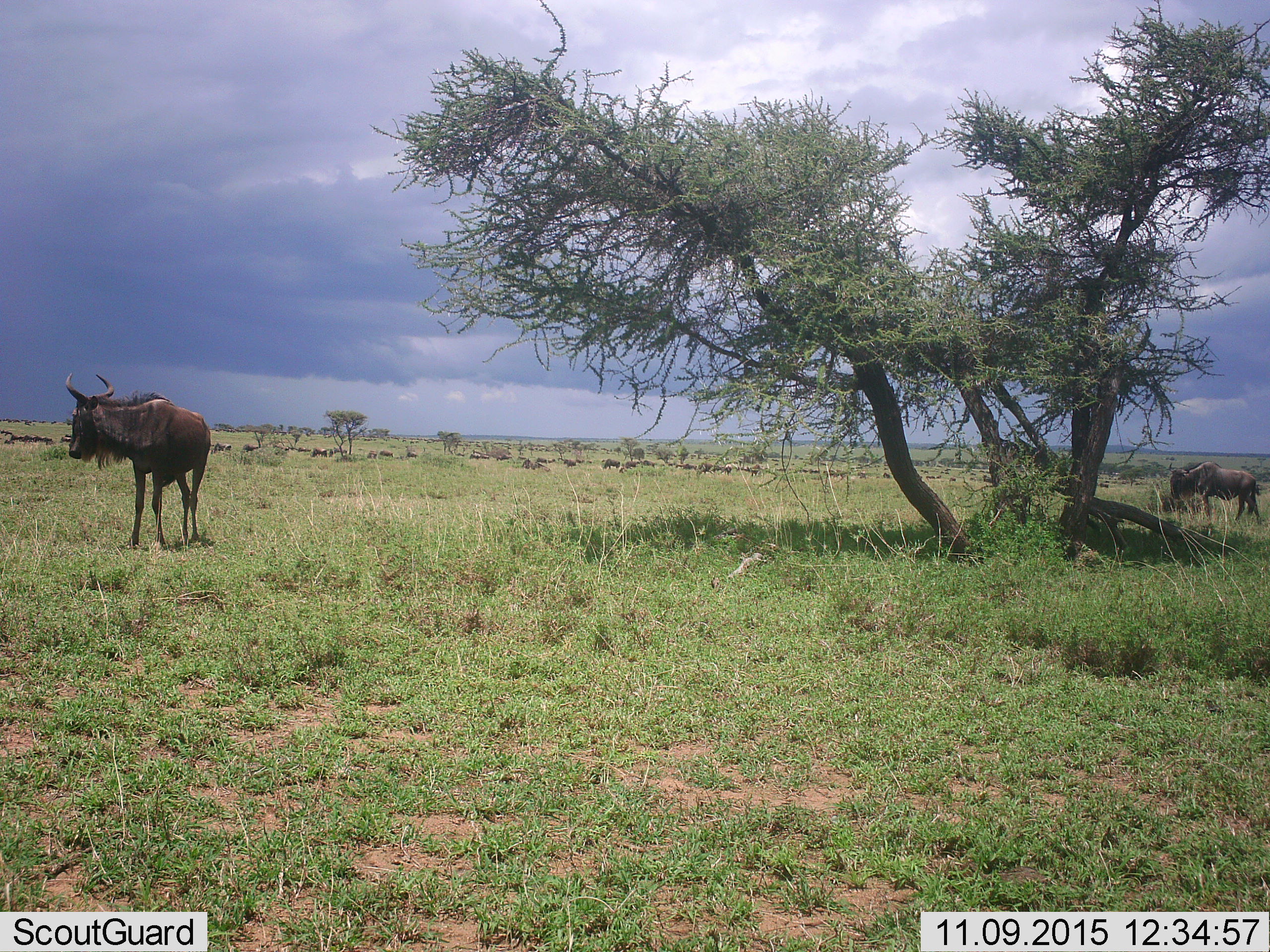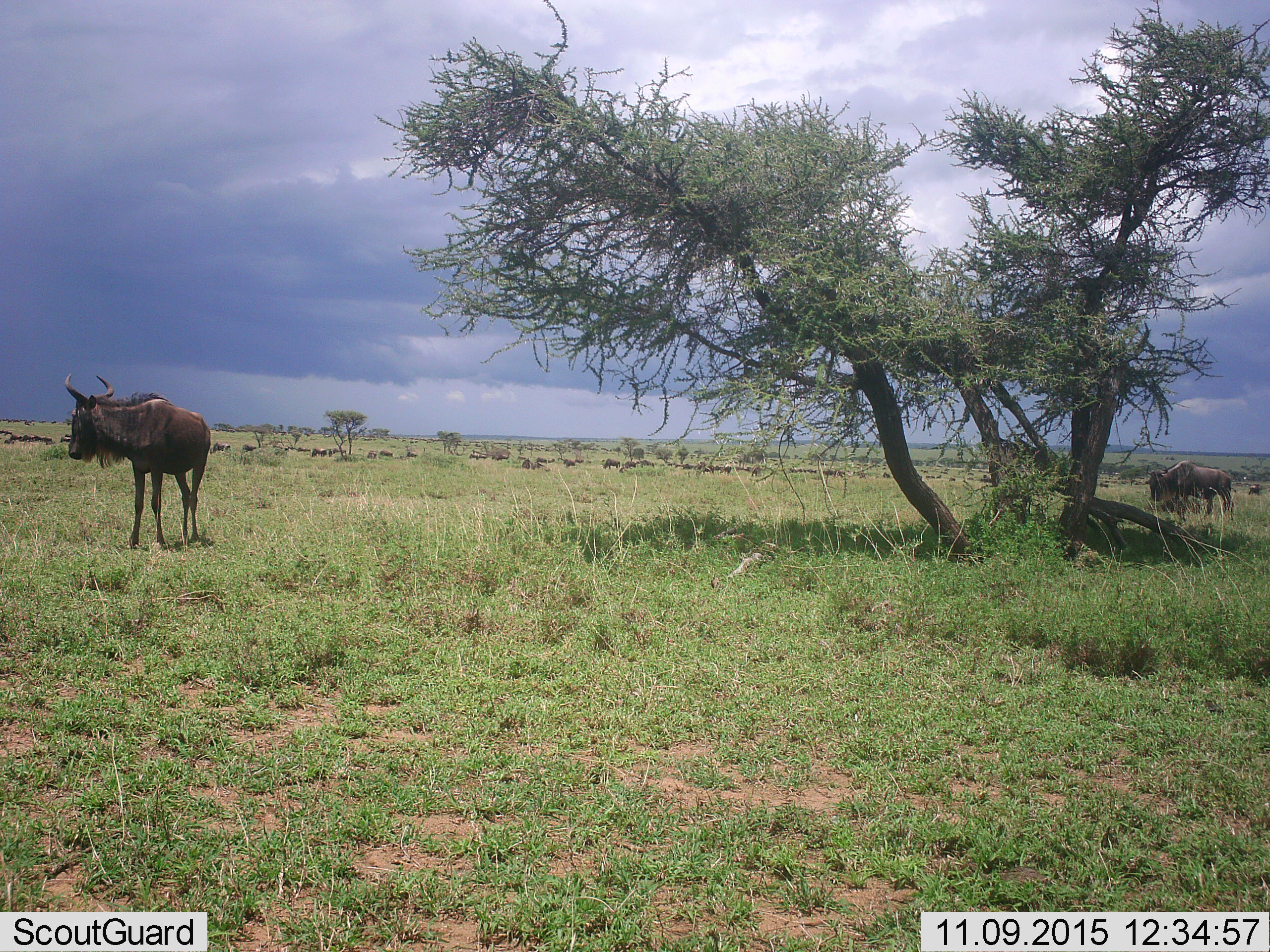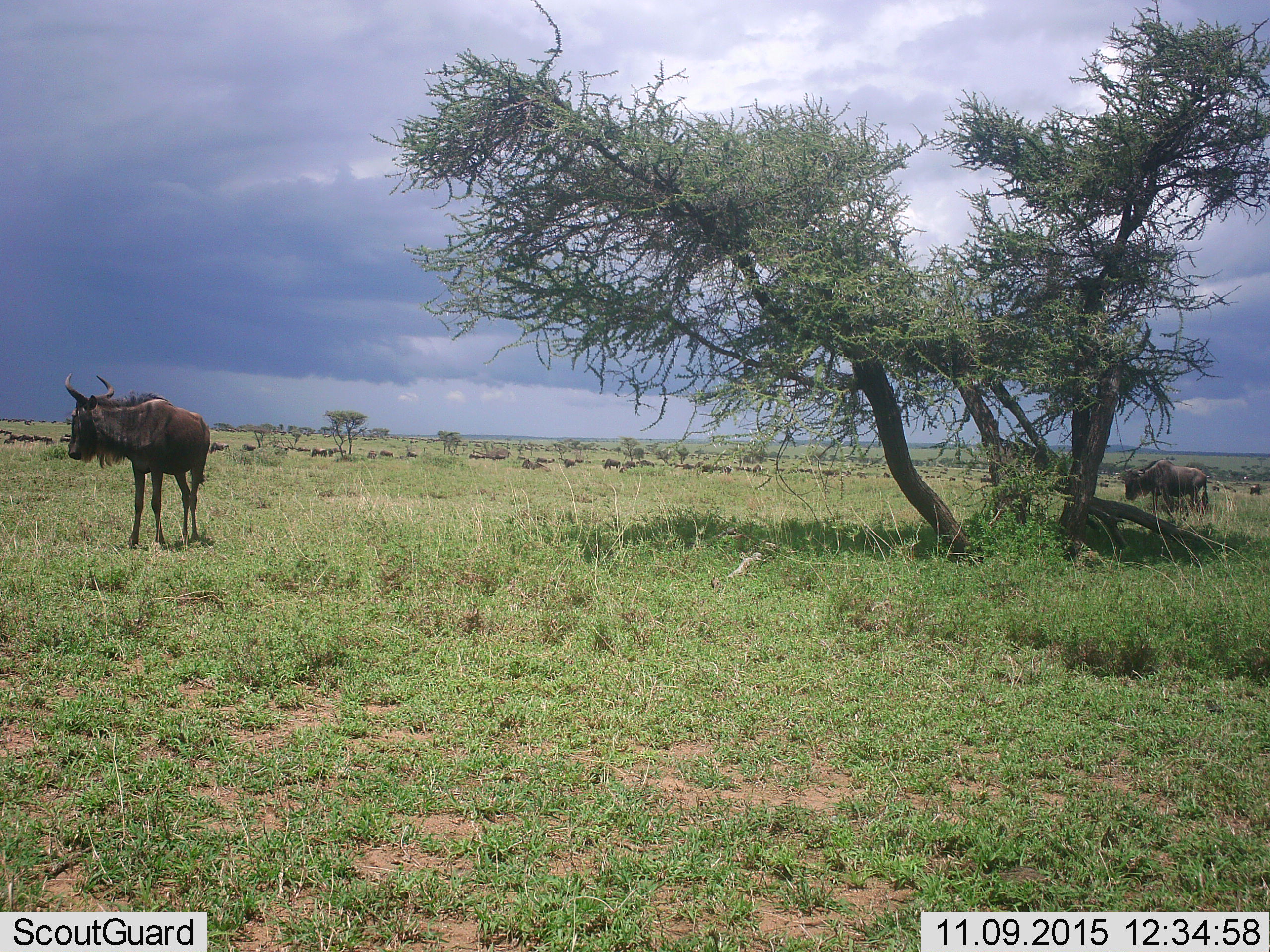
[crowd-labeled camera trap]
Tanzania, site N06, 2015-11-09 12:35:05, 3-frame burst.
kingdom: Animalia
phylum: Chordata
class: Mammalia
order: Artiodactyla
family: Bovidae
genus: Connochaetes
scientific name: Connochaetes taurinus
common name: blue wildebeest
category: wildebeest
Wildebeest (blue wildebeest) (Connochaetes taurinus), count 2. Behavior (volunteer vote fractions): standing 50%, resting 0%, moving 62%, interacting 0%. Young present (vote fraction): 0%. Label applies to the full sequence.